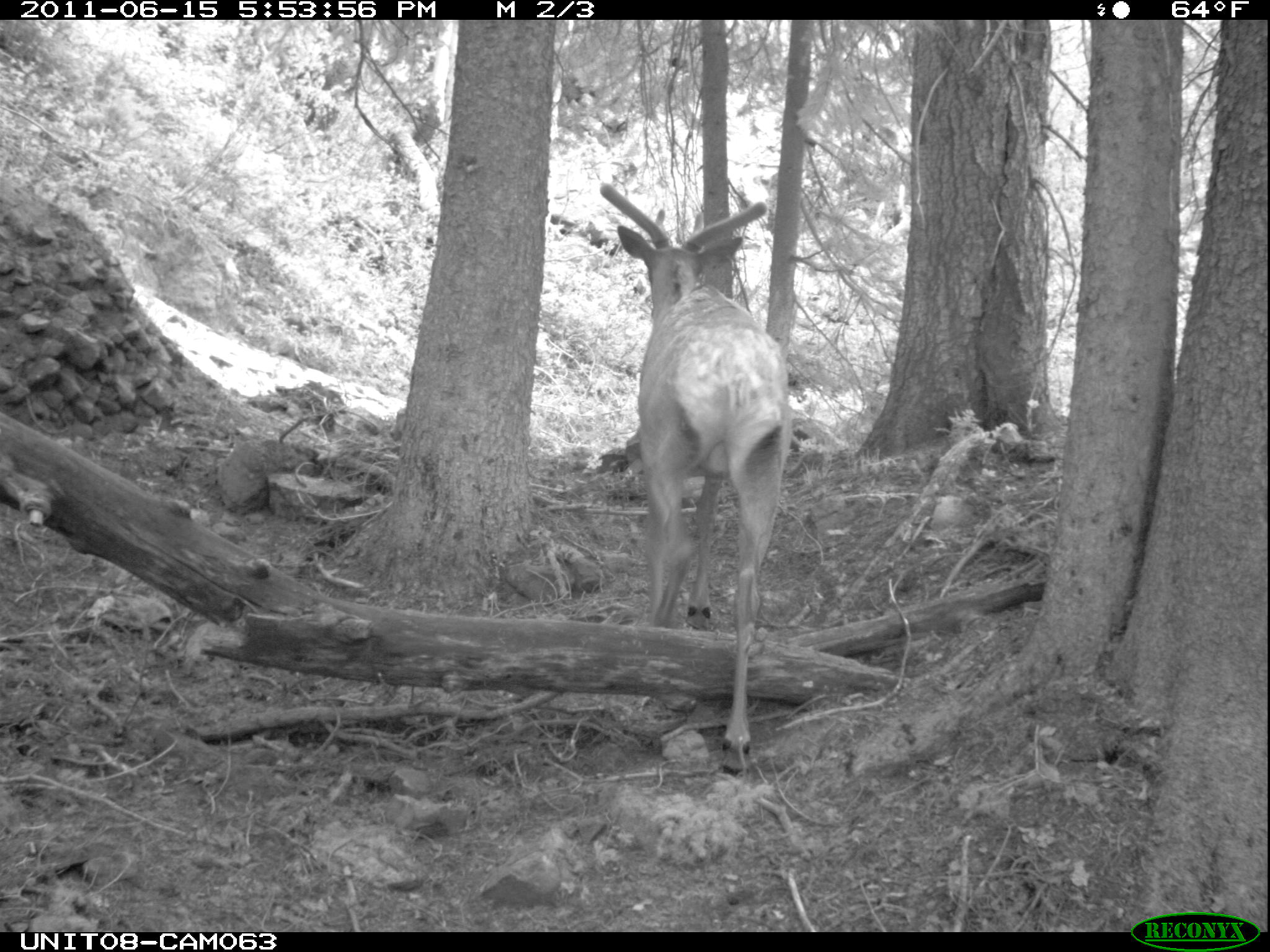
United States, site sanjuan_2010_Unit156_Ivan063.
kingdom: Animalia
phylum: Chordata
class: Mammalia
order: Artiodactyla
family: Cervidae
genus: Cervus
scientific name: Cervus elaphus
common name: red deer